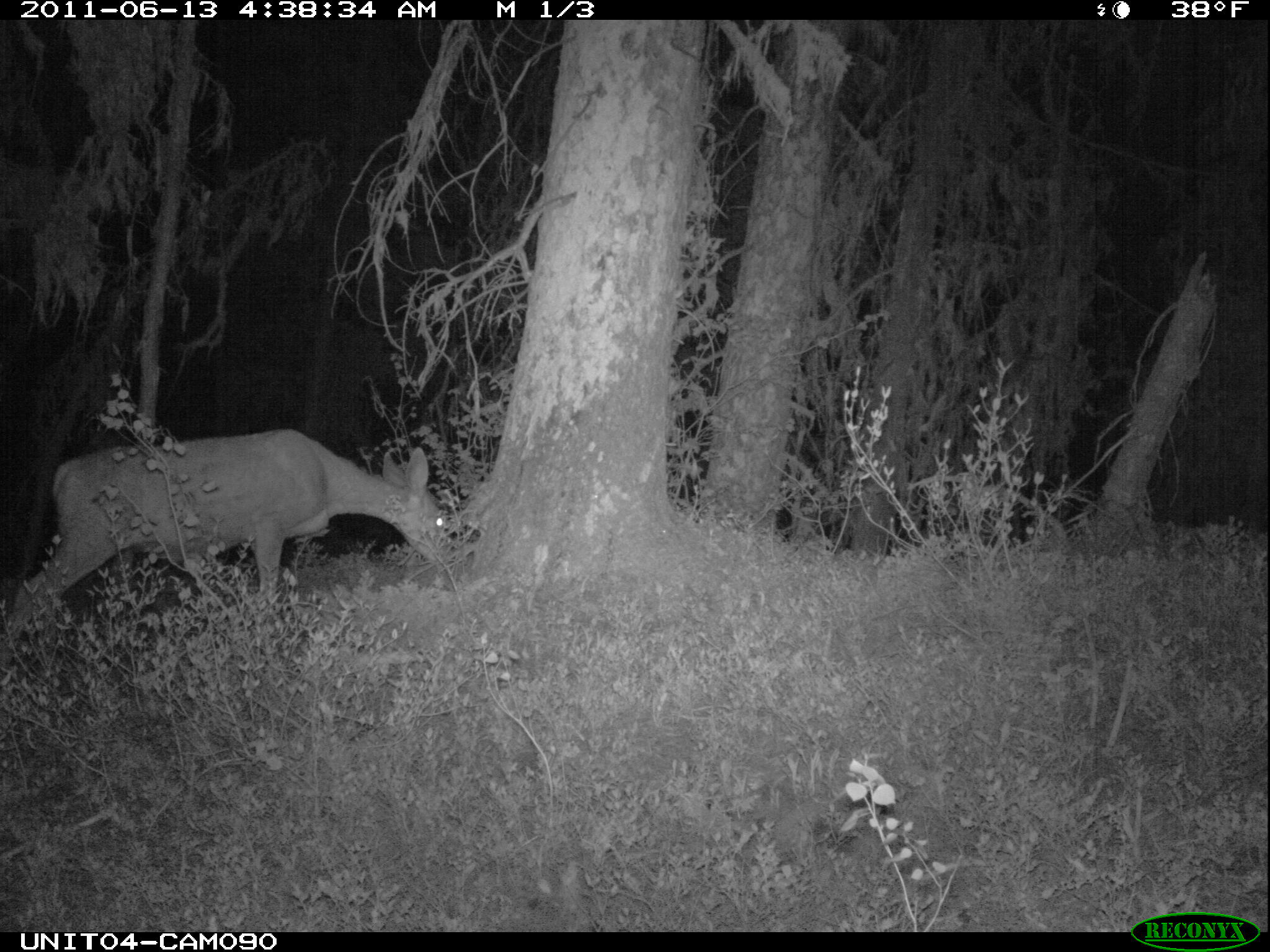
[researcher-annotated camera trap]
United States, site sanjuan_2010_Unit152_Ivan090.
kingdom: Animalia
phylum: Chordata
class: Mammalia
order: Artiodactyla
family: Cervidae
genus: Odocoileus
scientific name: Odocoileus hemionus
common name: mule deer